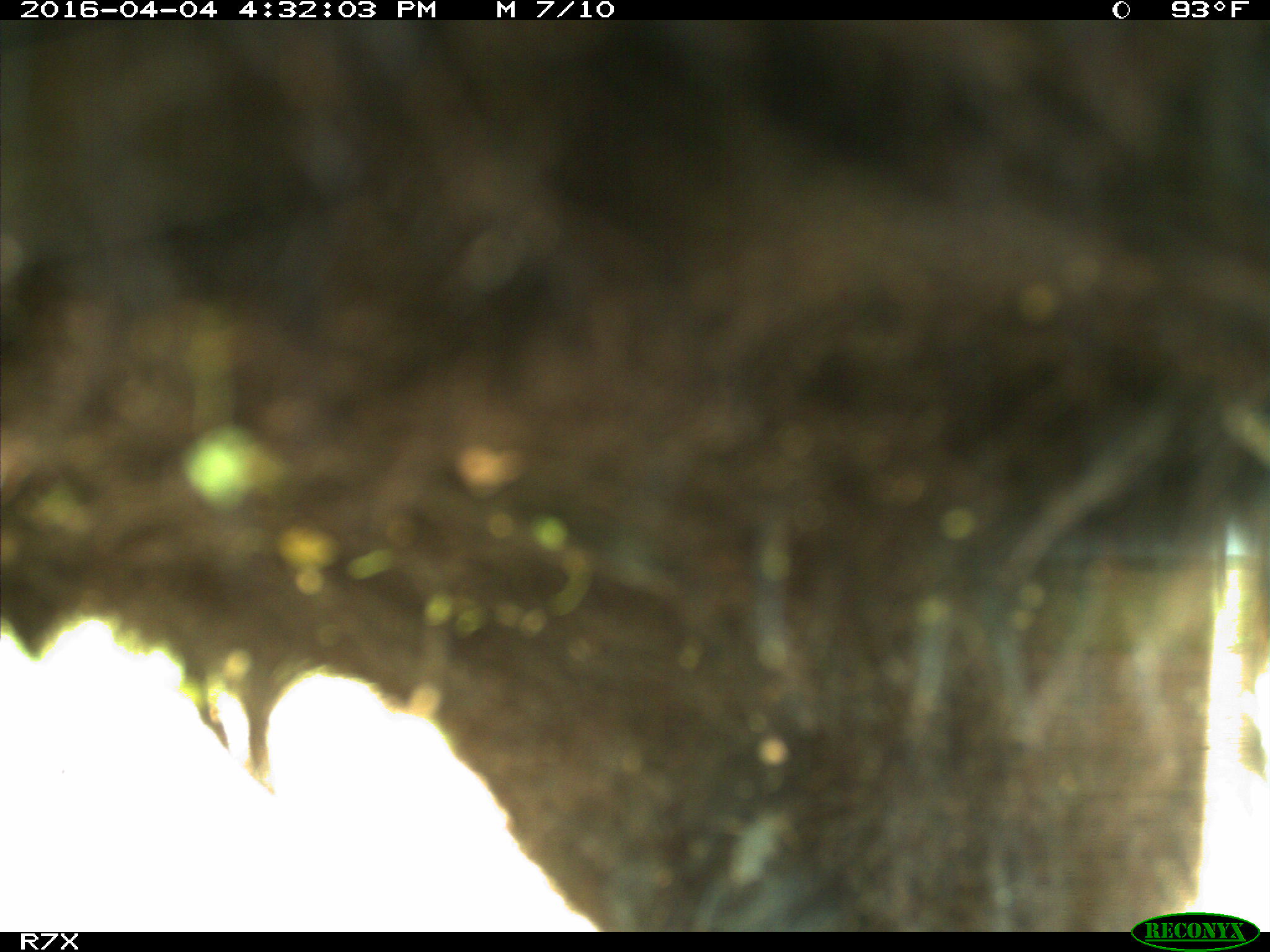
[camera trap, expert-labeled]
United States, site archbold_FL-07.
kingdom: Animalia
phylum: Chordata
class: Mammalia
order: Artiodactyla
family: Bovidae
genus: Bos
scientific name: Bos taurus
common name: domestic cow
Bos taurus (domestic cow).